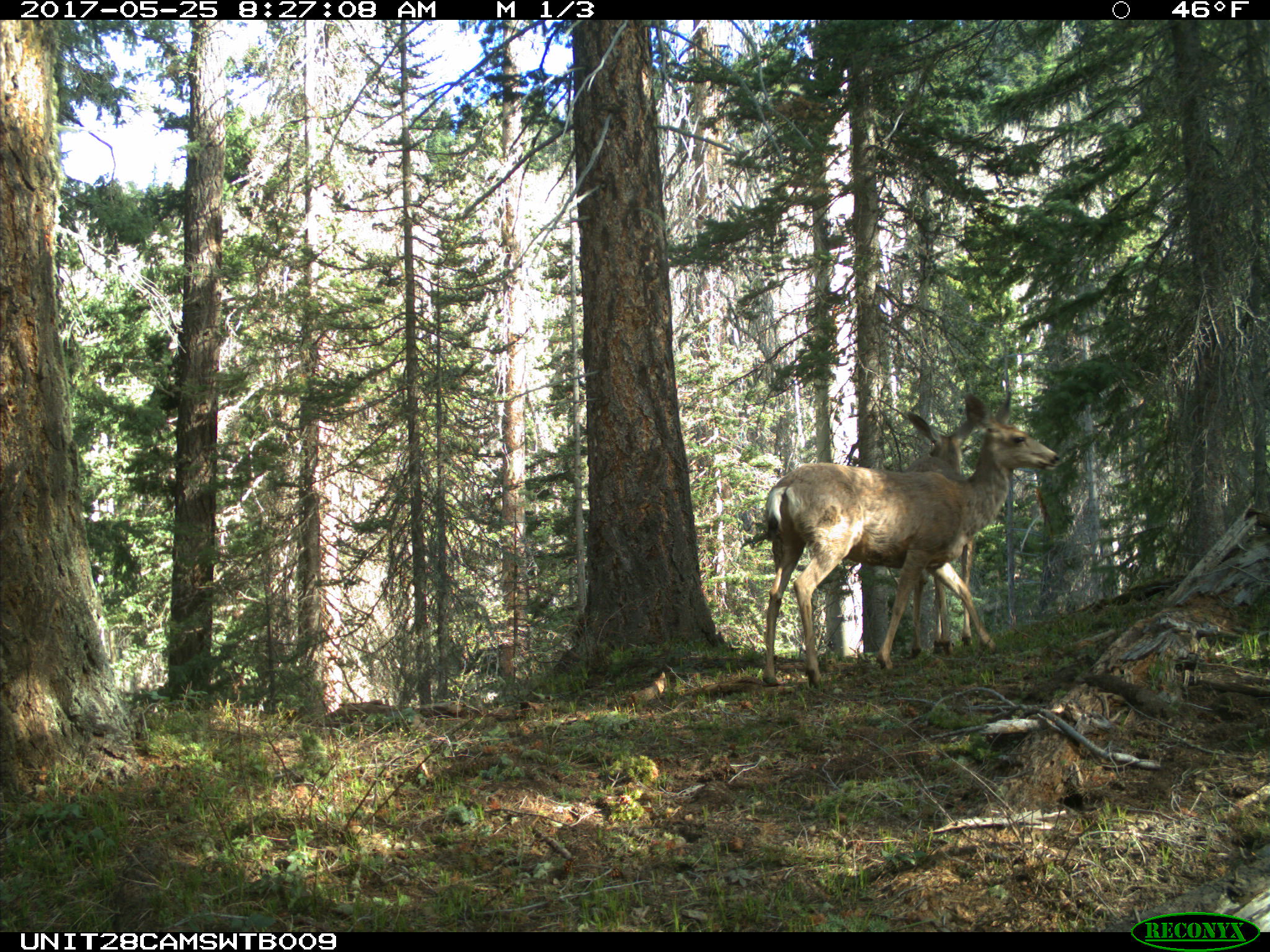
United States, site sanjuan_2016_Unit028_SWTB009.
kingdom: Animalia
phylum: Chordata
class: Mammalia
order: Artiodactyla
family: Cervidae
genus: Odocoileus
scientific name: Odocoileus hemionus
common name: mule deer